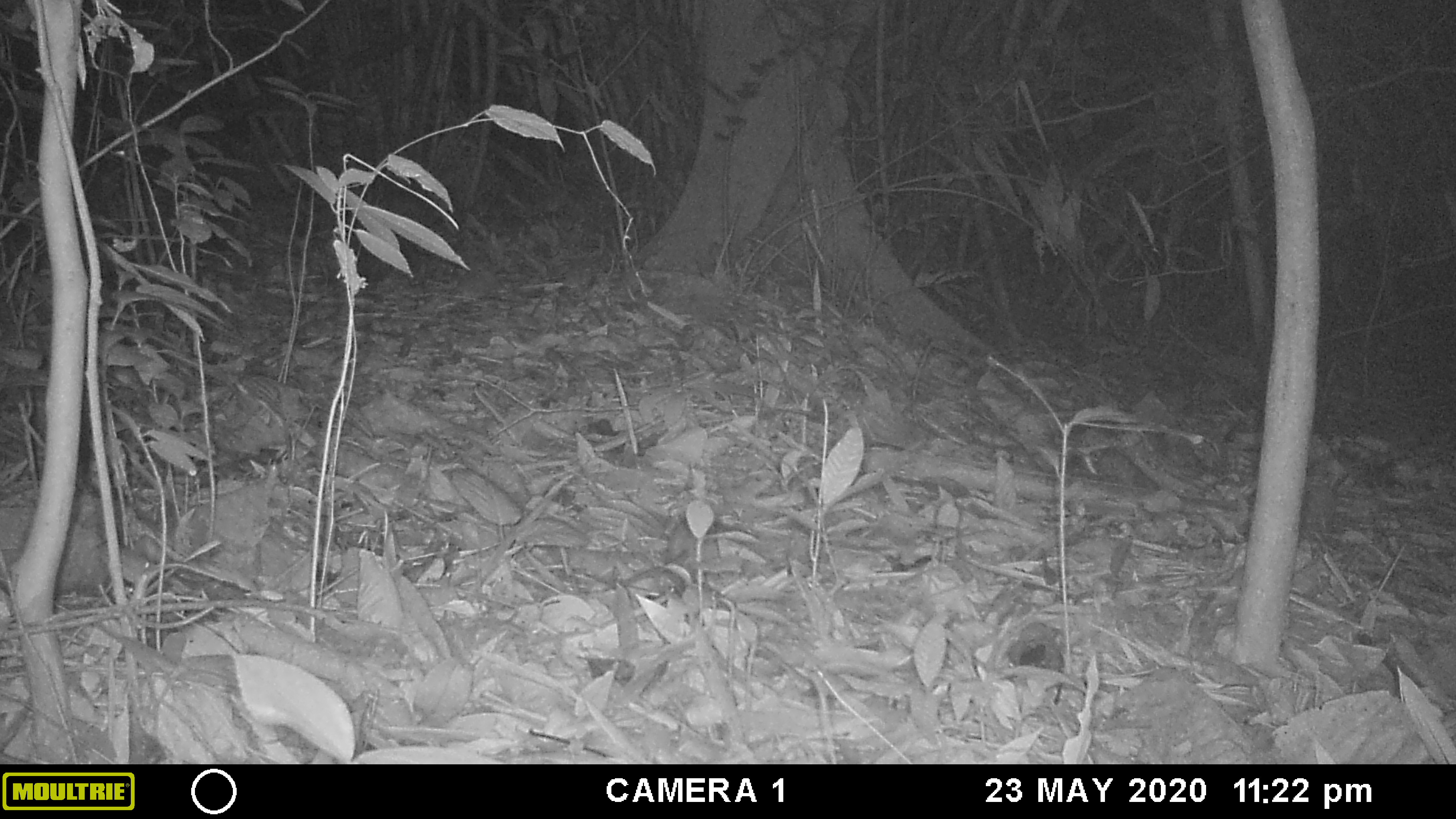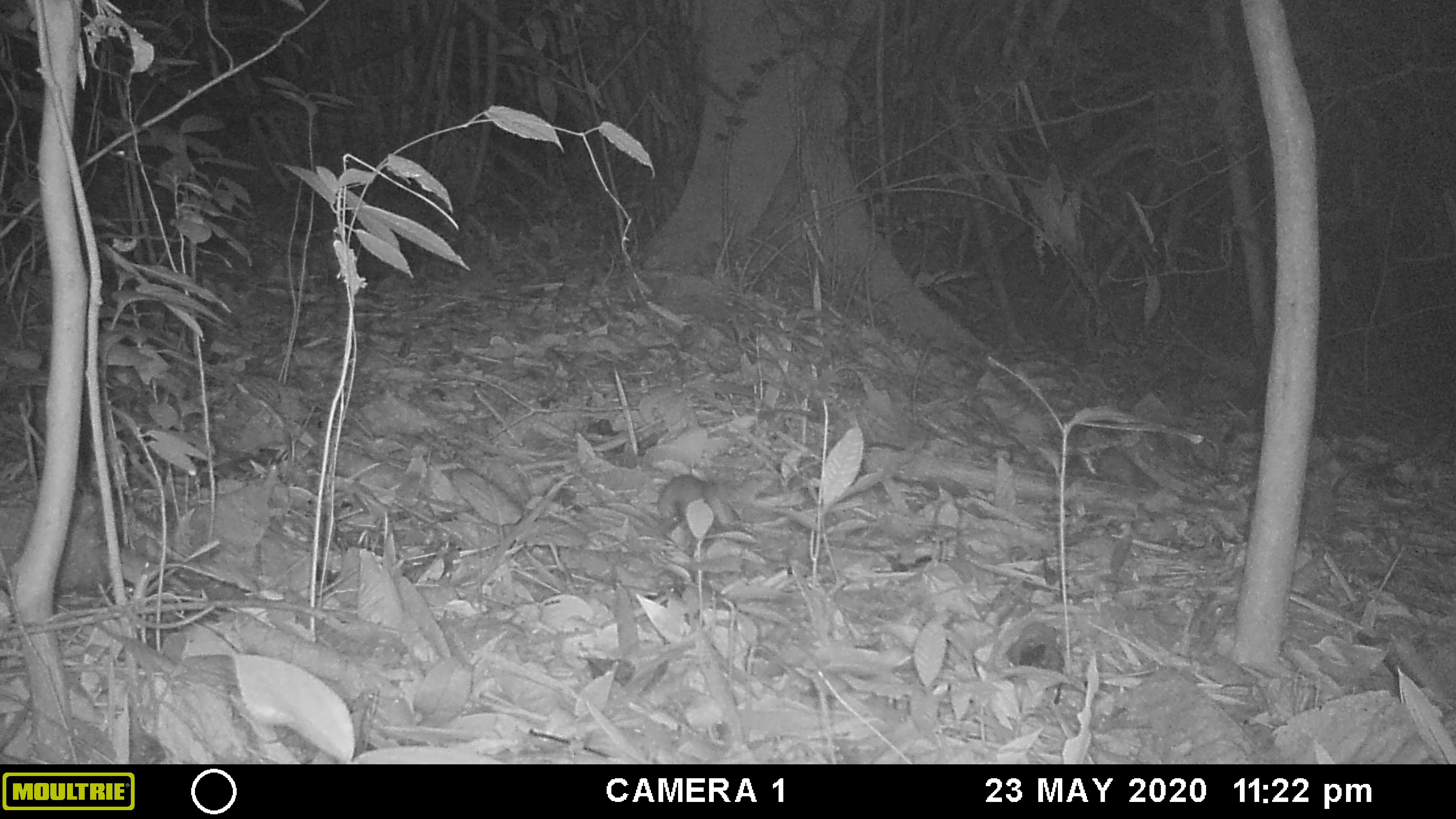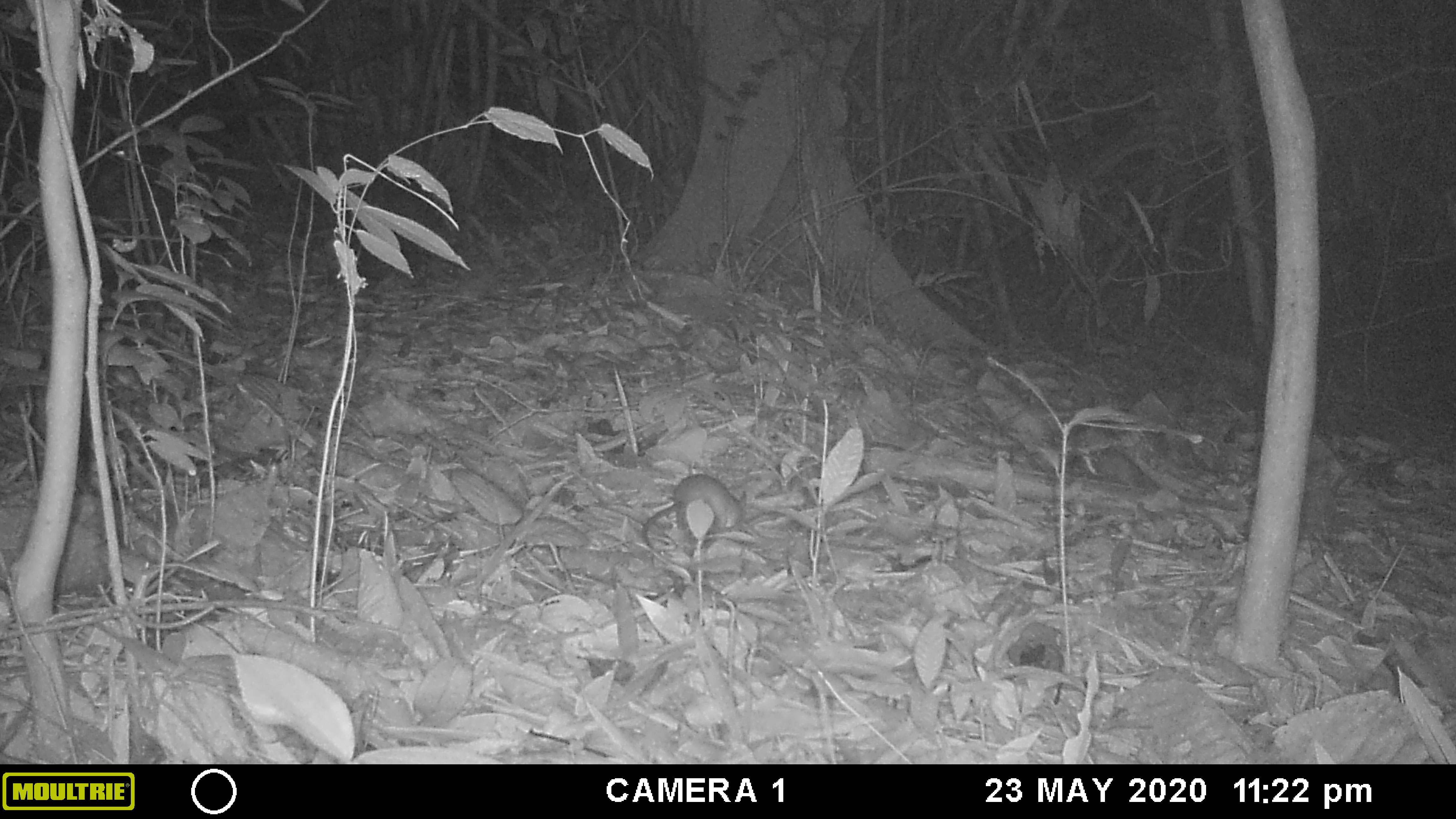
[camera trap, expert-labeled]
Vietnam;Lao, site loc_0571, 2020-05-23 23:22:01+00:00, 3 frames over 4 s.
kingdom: Animalia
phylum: Chordata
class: Mammalia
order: Rodentia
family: Muridae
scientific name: Muridae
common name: old-world mice and rats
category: unidentified murid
Unidentified murid (old-world mice and rats) (Muridae). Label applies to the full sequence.